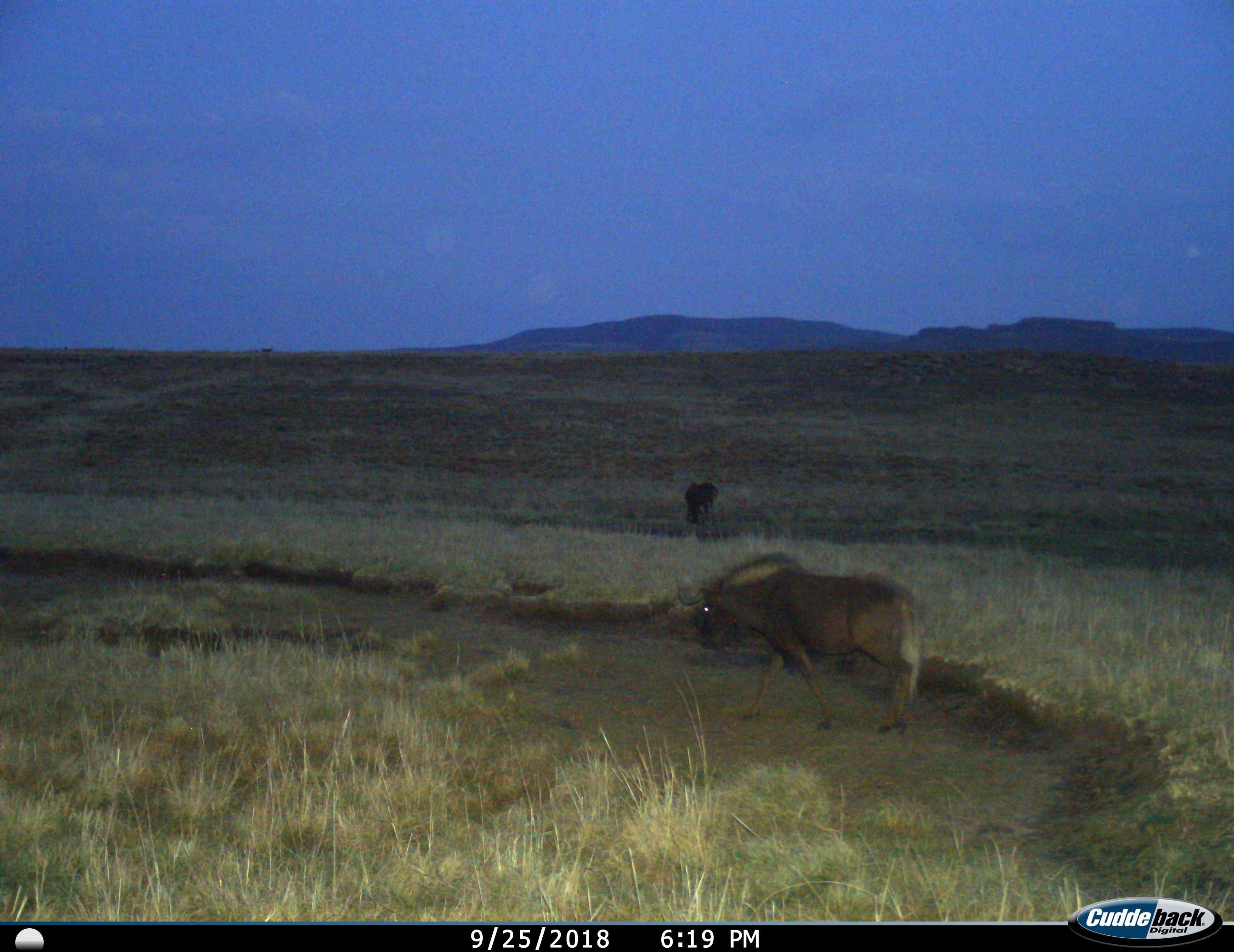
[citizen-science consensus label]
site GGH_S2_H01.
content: unidentified animal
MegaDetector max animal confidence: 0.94